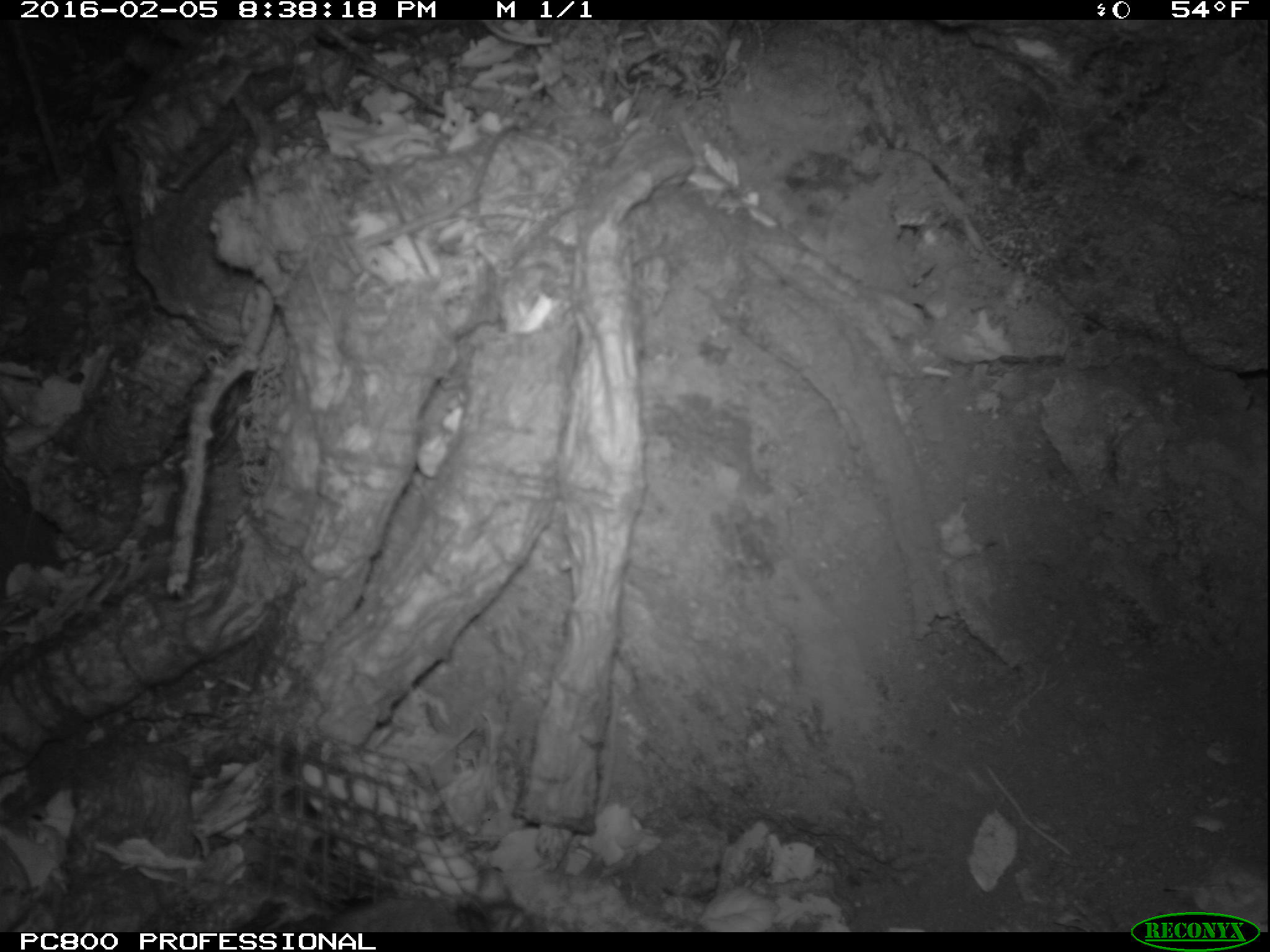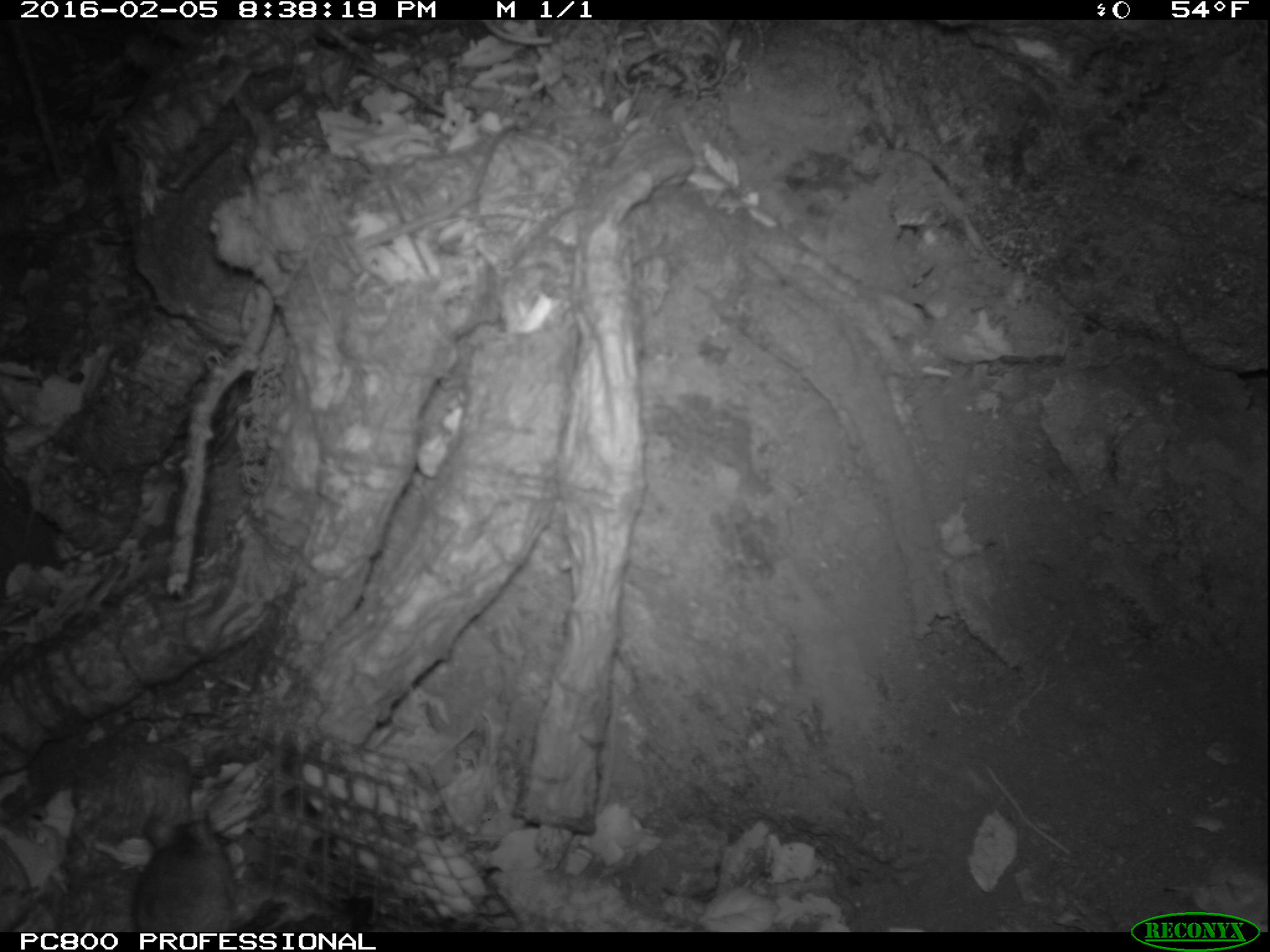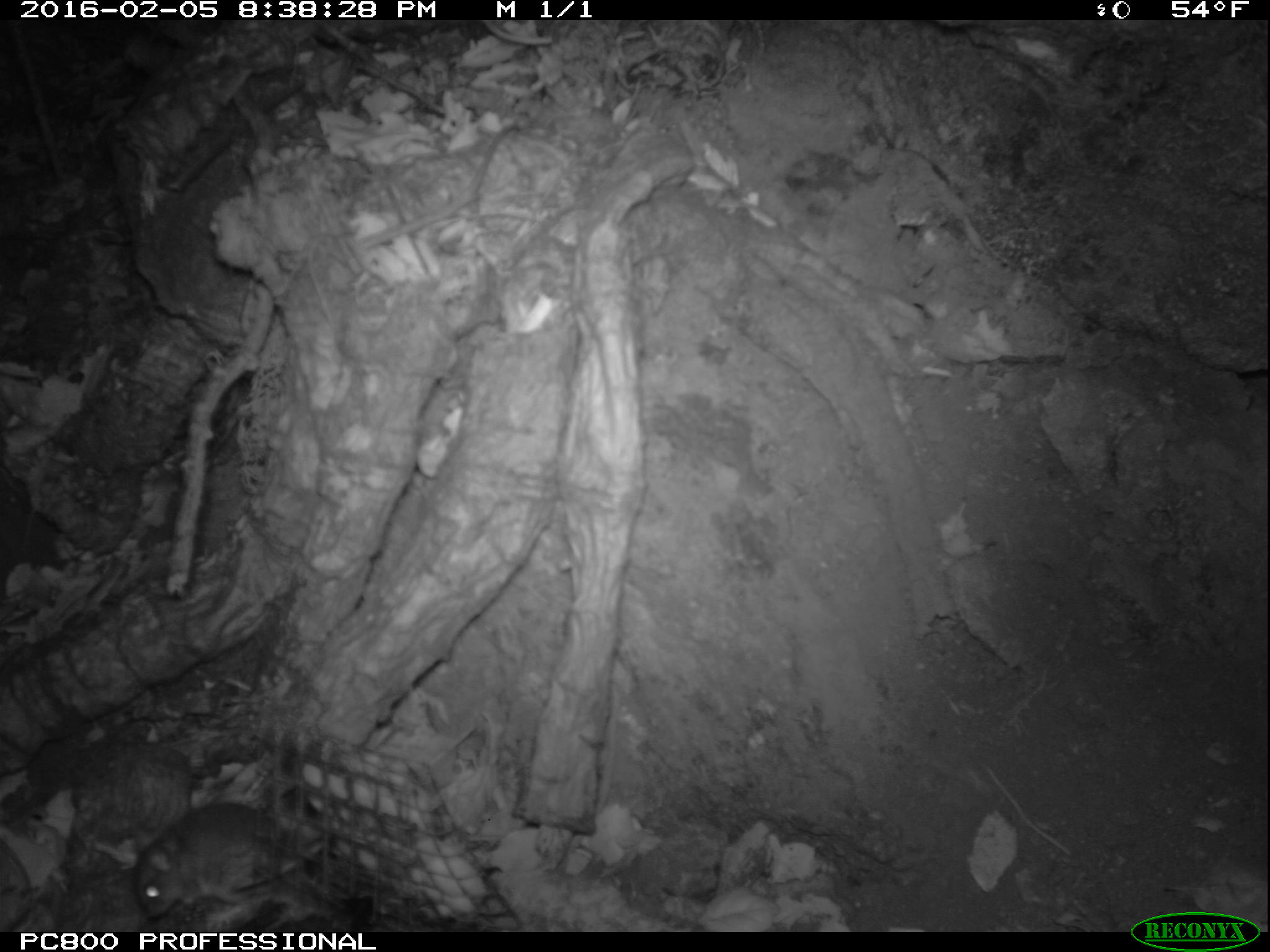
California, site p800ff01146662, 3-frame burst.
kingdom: Animalia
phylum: Chordata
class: Mammalia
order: Rodentia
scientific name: Rodentia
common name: rodent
Rodent (Rodentia).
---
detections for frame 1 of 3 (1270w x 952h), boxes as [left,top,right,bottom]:
rodent: [316,870,548,932]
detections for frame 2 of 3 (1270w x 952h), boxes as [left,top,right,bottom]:
rodent: [129,813,286,934]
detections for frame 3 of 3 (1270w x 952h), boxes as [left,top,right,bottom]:
rodent: [133,801,344,919]